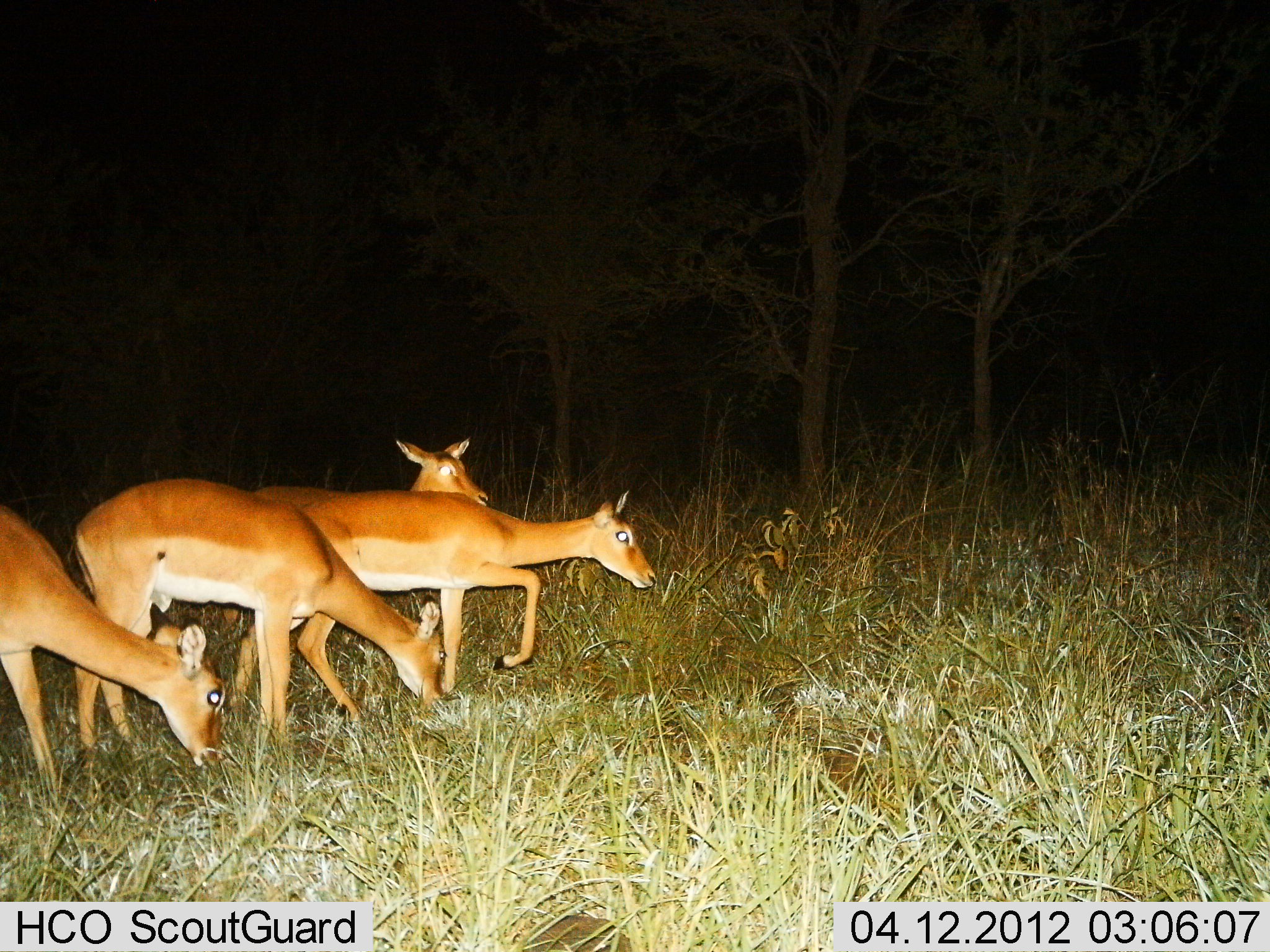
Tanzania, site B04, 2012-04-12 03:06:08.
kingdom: Animalia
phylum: Chordata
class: Mammalia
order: Artiodactyla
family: Bovidae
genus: Aepyceros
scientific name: Aepyceros melampus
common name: impala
Impala (Aepyceros melampus), count 4. Behavior (volunteer vote fractions): standing 21%, resting 0%, moving 57%, interacting 0%. Young present (vote fraction): 7%. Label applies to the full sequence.